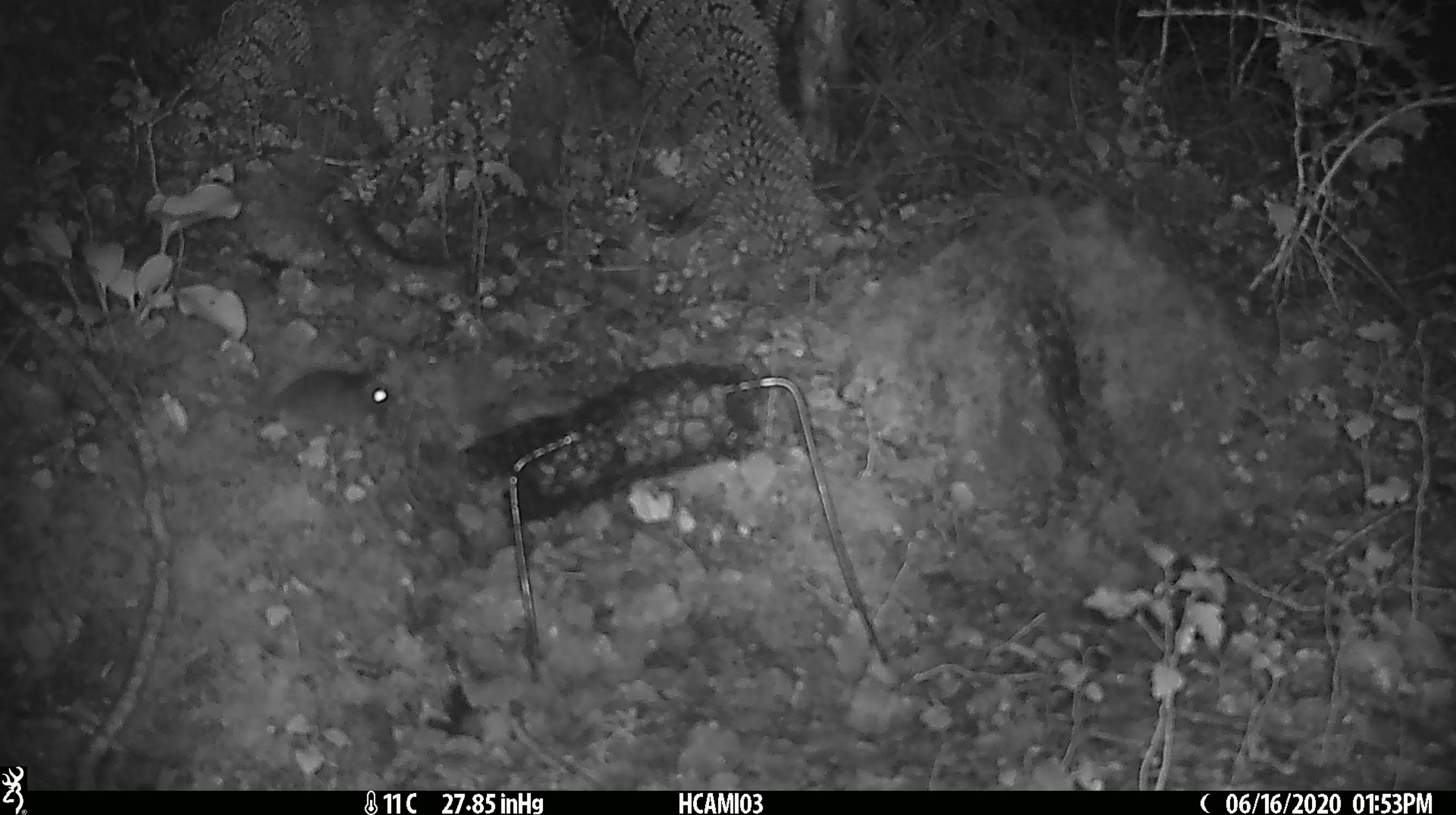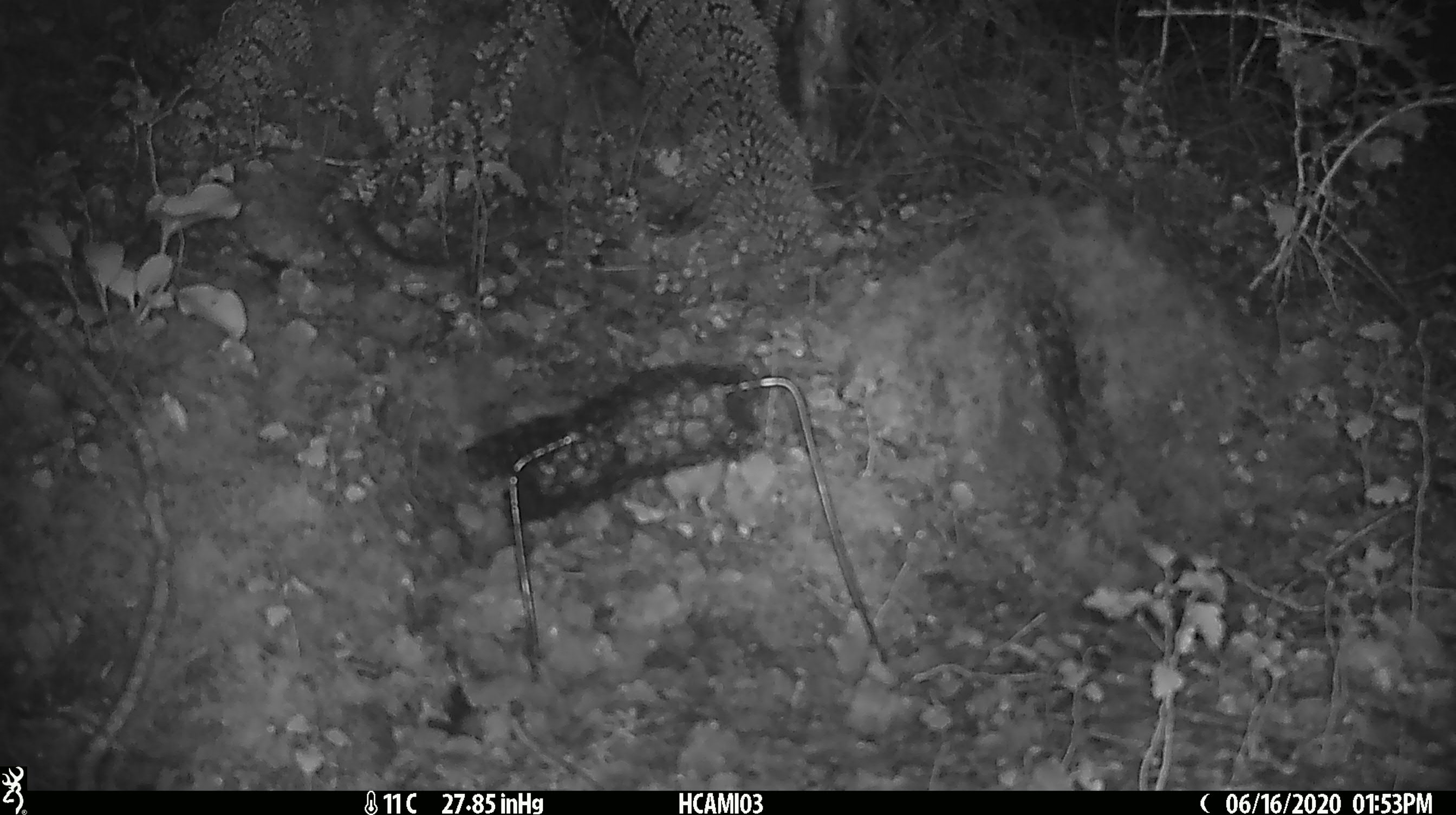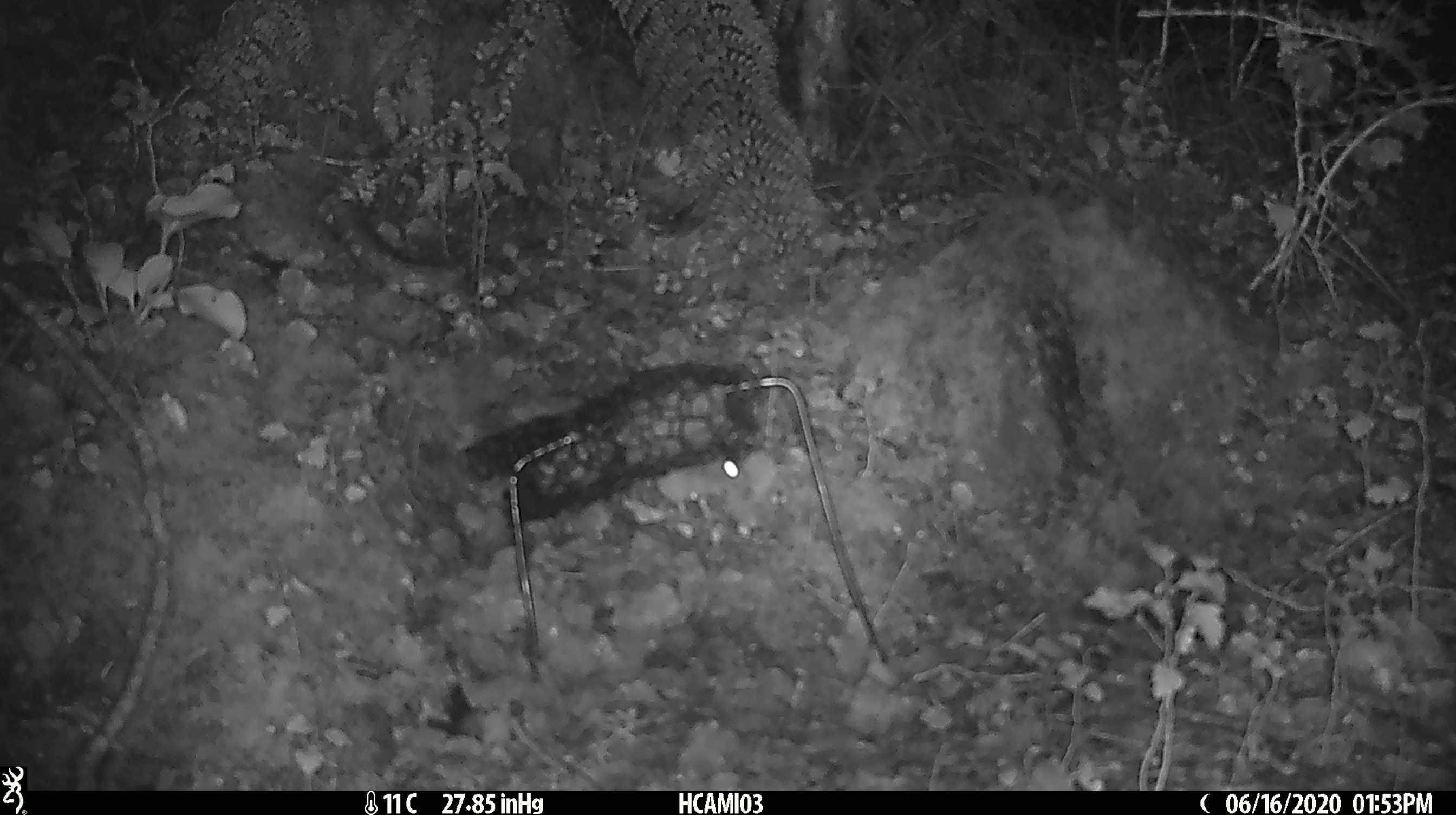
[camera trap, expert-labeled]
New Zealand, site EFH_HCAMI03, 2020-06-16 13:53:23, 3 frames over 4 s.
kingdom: Animalia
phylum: Chordata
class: Mammalia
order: Rodentia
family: Muridae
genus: Mus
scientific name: Mus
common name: mouse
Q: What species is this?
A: Mouse (Mus).